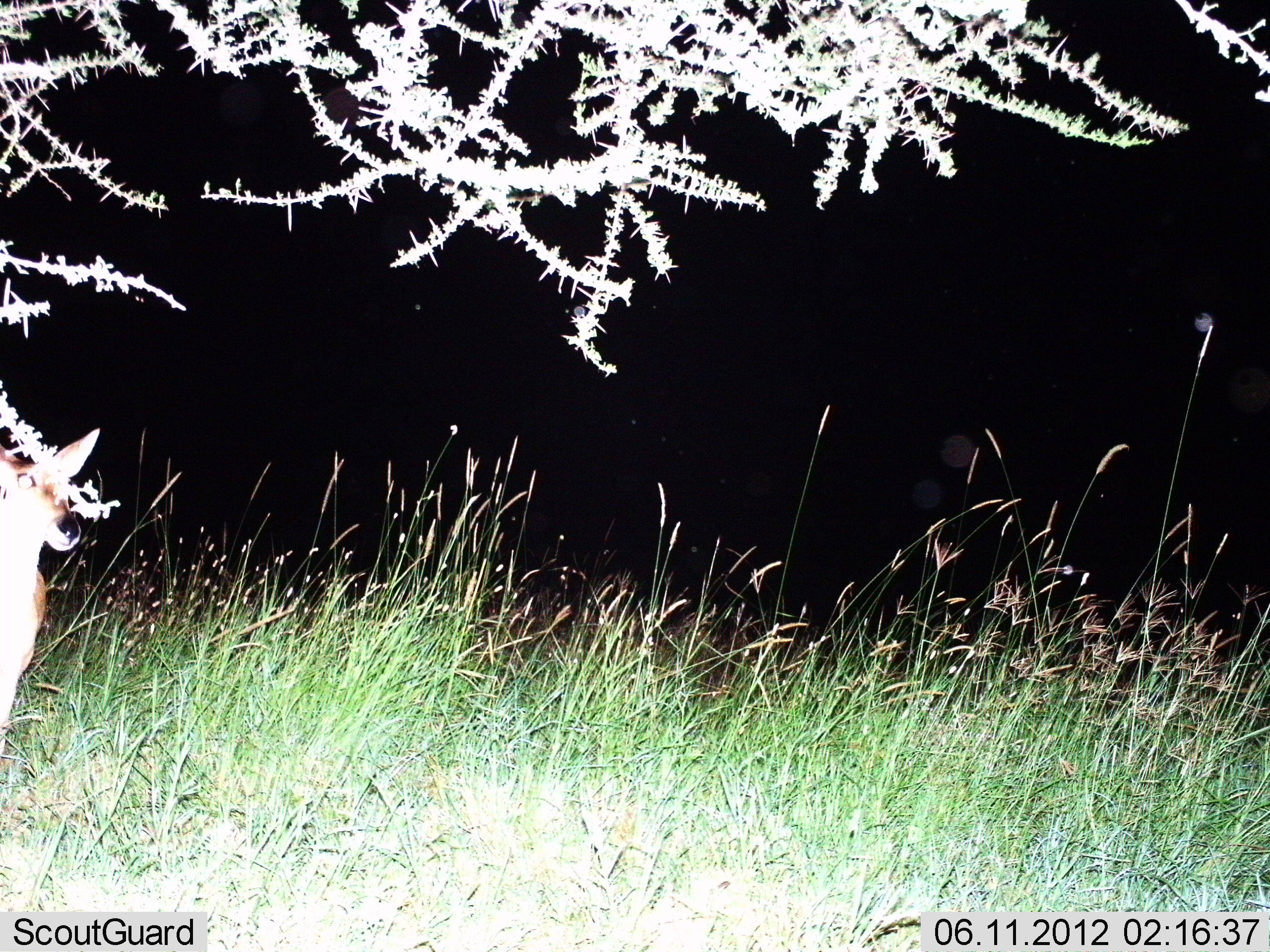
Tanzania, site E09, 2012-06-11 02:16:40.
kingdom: Animalia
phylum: Chordata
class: Mammalia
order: Artiodactyla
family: Bovidae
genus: Redunca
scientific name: Redunca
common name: reedbuck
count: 1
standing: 100%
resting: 0%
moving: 0%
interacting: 0%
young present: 0%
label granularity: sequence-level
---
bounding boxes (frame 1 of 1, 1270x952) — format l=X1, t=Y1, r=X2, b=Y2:
animal: l=0, t=427, r=102, b=840